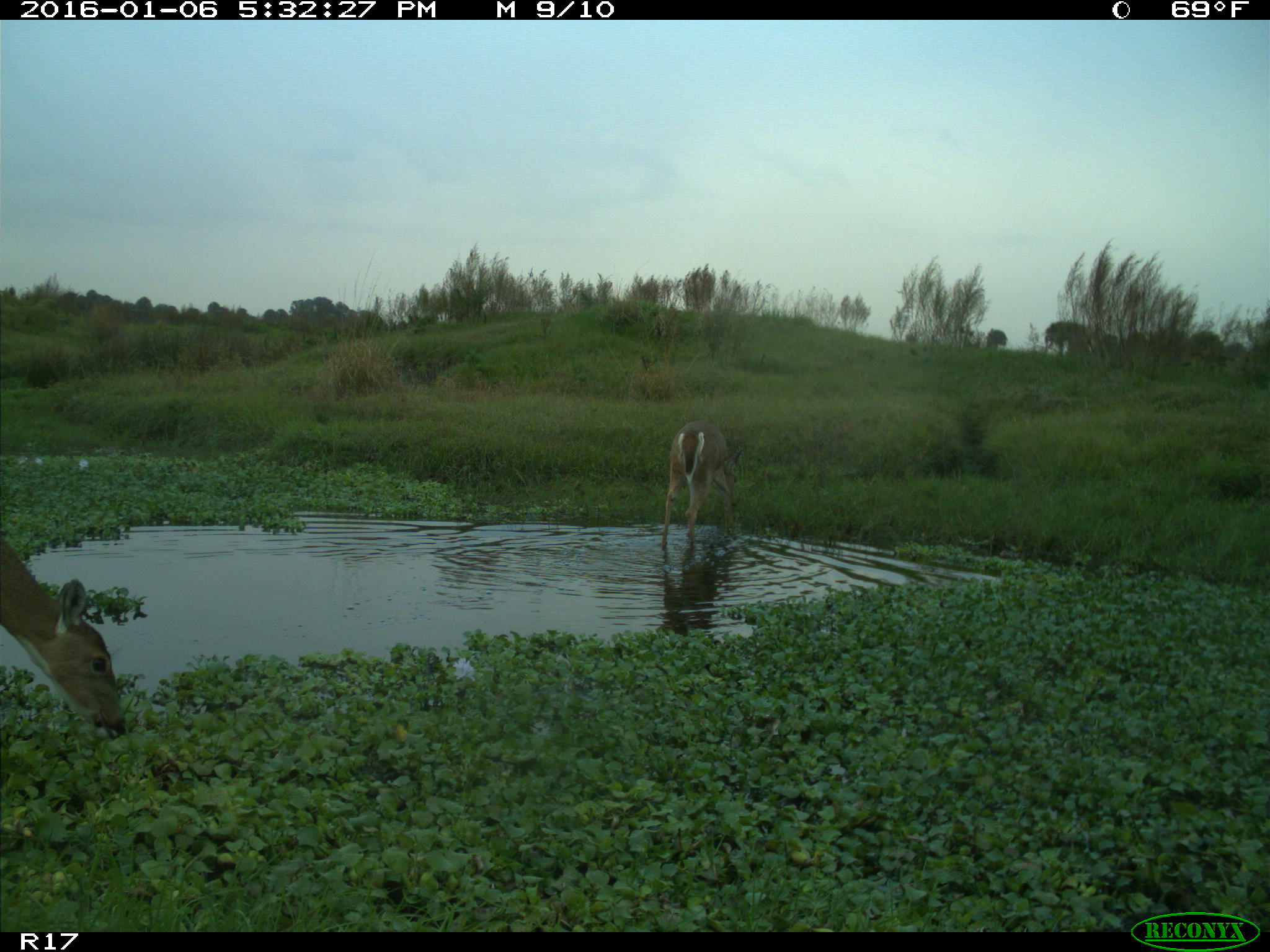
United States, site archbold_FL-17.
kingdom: Animalia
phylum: Chordata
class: Mammalia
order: Artiodactyla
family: Cervidae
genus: Odocoileus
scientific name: Odocoileus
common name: deer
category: unidentified deer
Unidentified deer (deer) (Odocoileus).